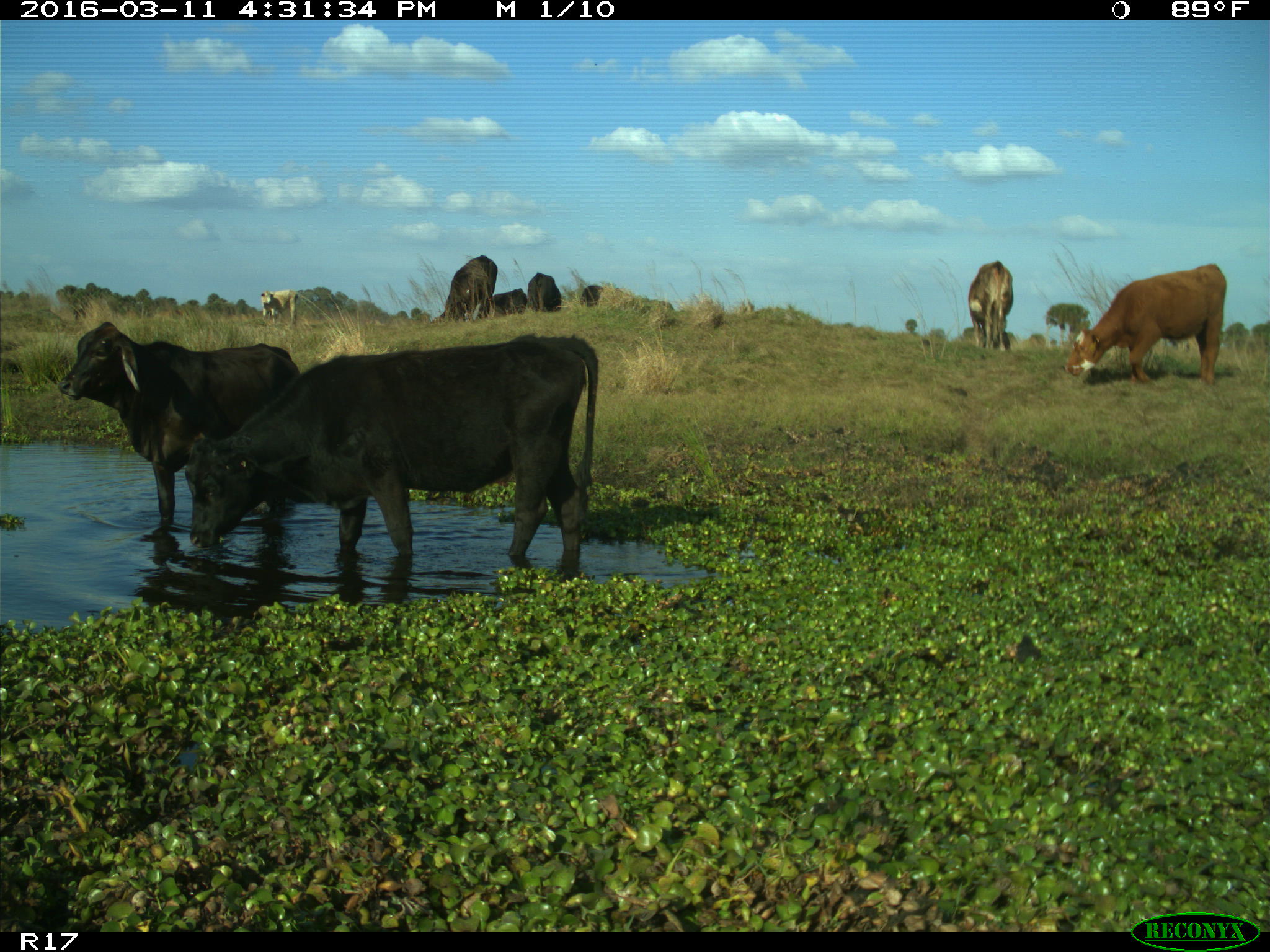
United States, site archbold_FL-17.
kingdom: Animalia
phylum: Chordata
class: Mammalia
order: Artiodactyla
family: Bovidae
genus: Bos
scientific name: Bos taurus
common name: domestic cow